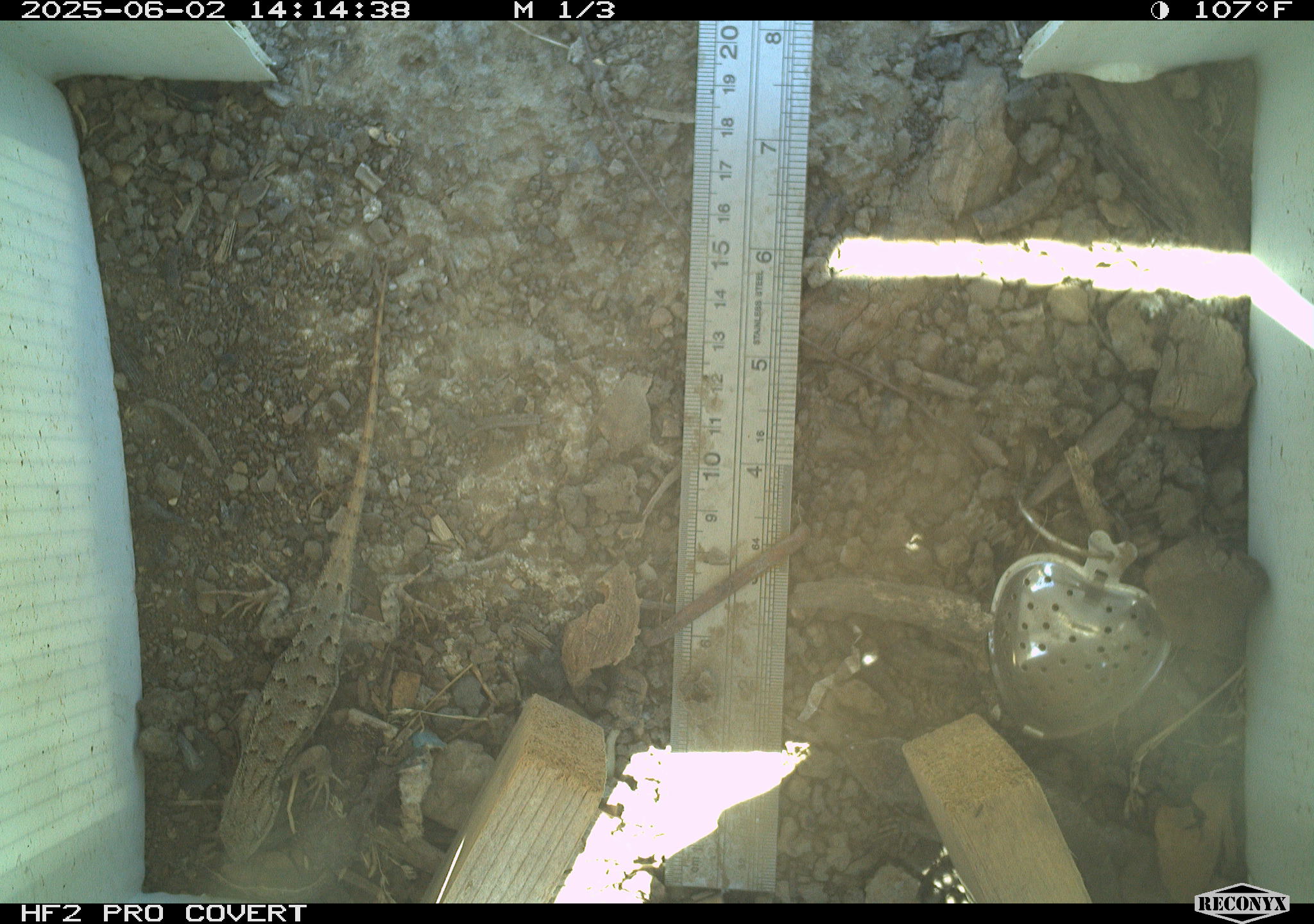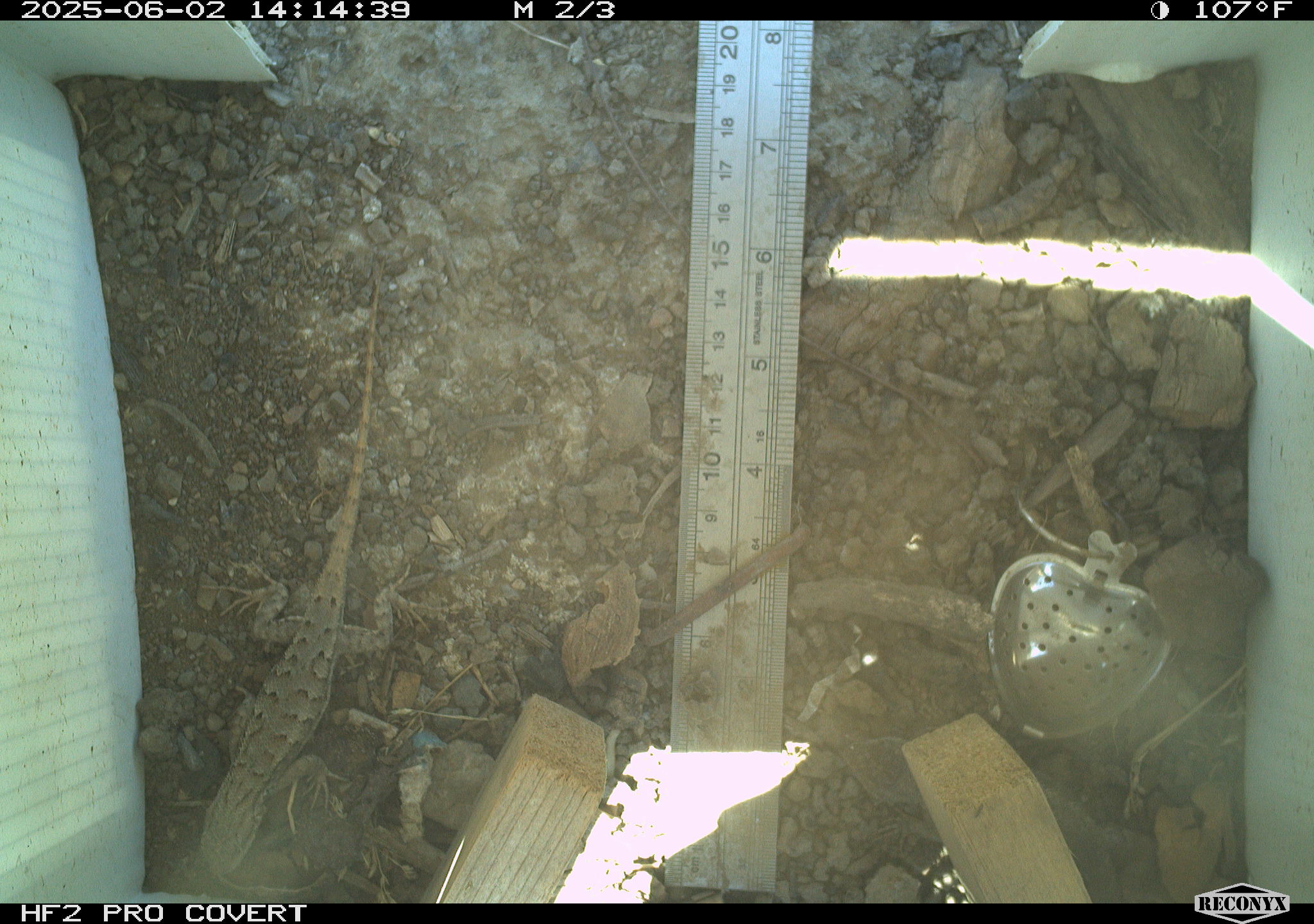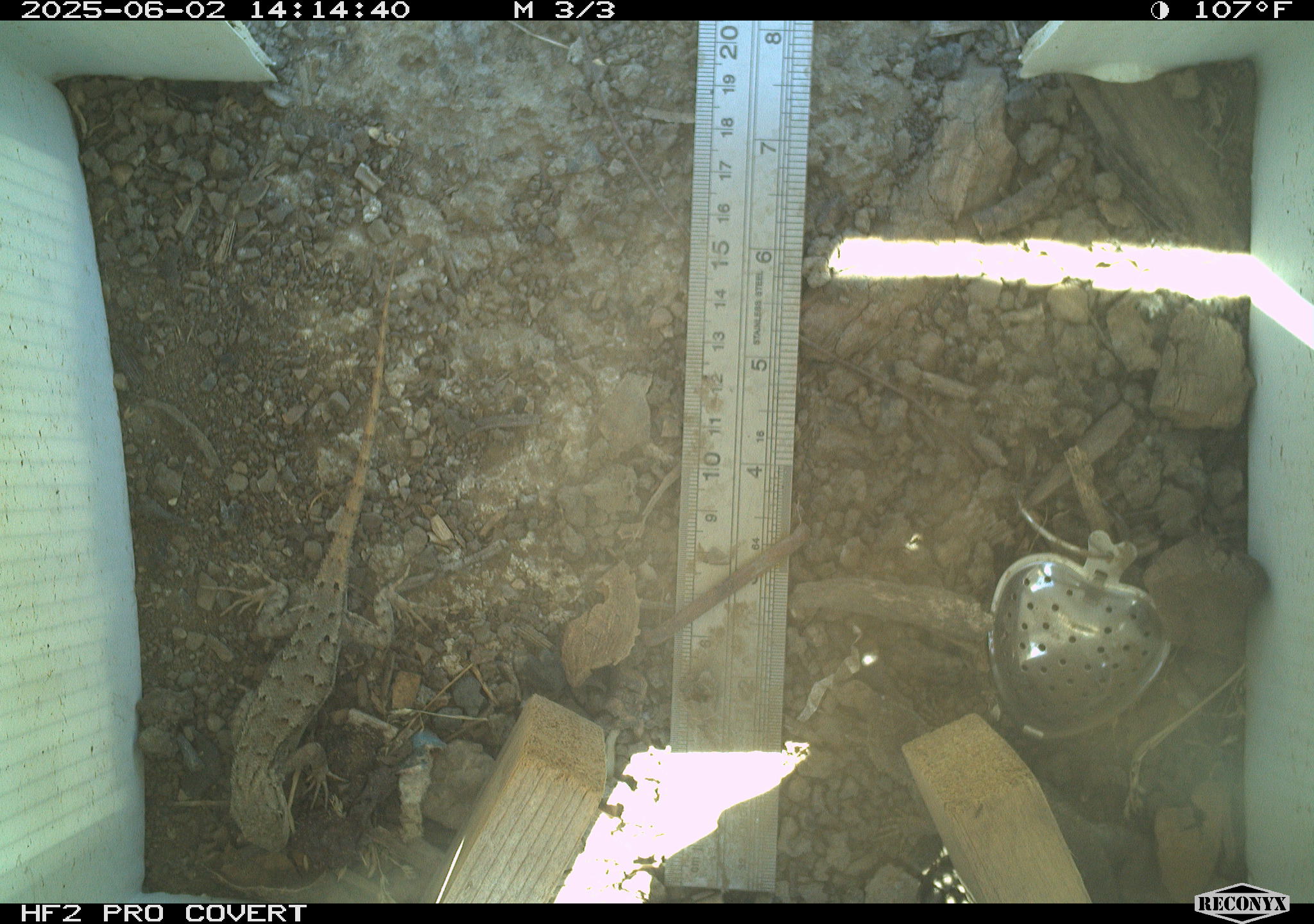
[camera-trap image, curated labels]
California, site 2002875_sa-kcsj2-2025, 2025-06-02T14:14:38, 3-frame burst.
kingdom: Animalia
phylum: Chordata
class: Reptilia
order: Squamata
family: Phrynosomatidae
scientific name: Phrynosomatidae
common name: north american spiny lizards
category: sceloporus/uta species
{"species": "sceloporus/uta species (north american spiny lizards) (Phrynosomatidae)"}